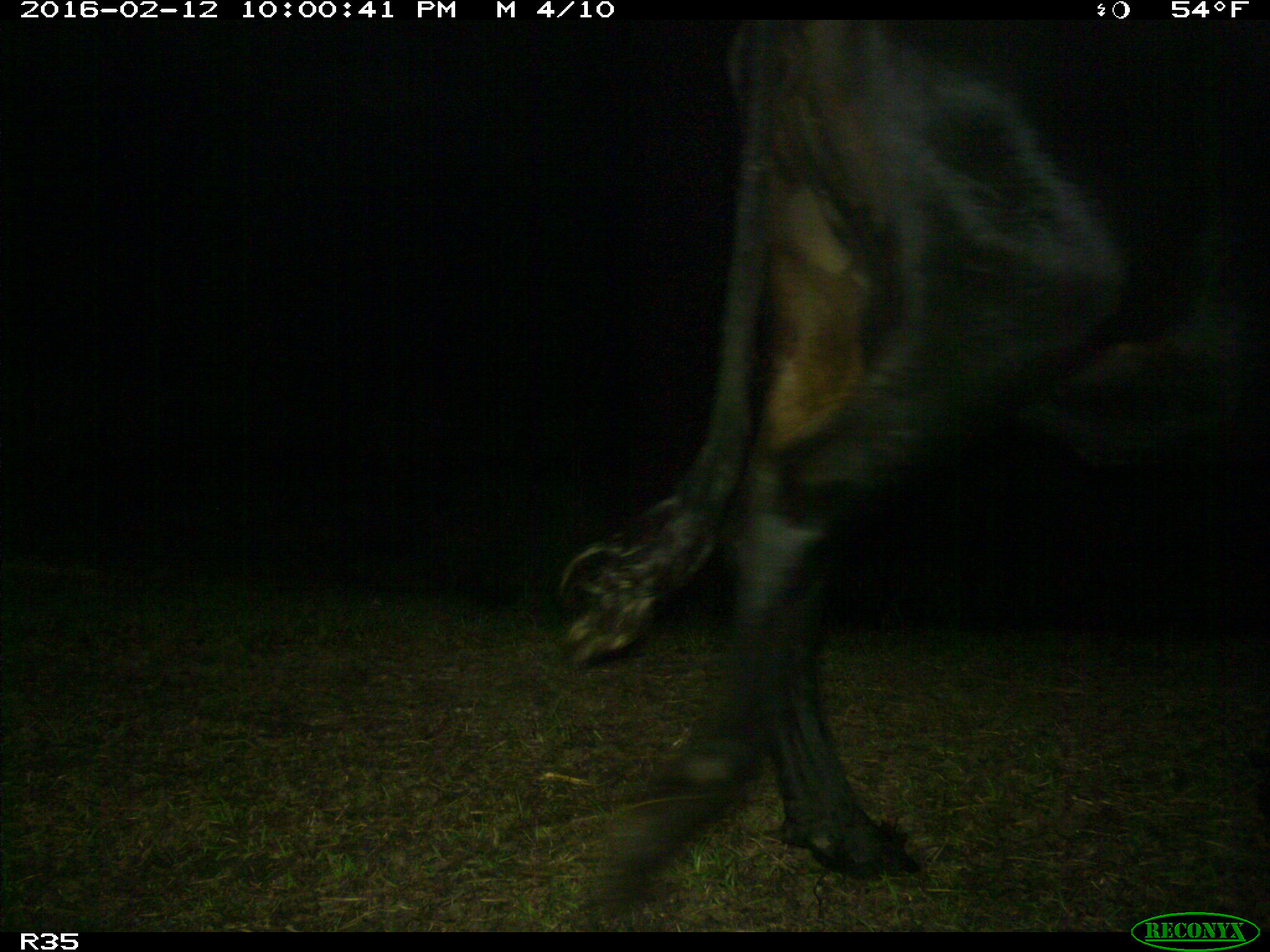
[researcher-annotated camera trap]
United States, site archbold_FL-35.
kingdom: Animalia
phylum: Chordata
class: Mammalia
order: Artiodactyla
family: Bovidae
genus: Bos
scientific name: Bos taurus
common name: domestic cow